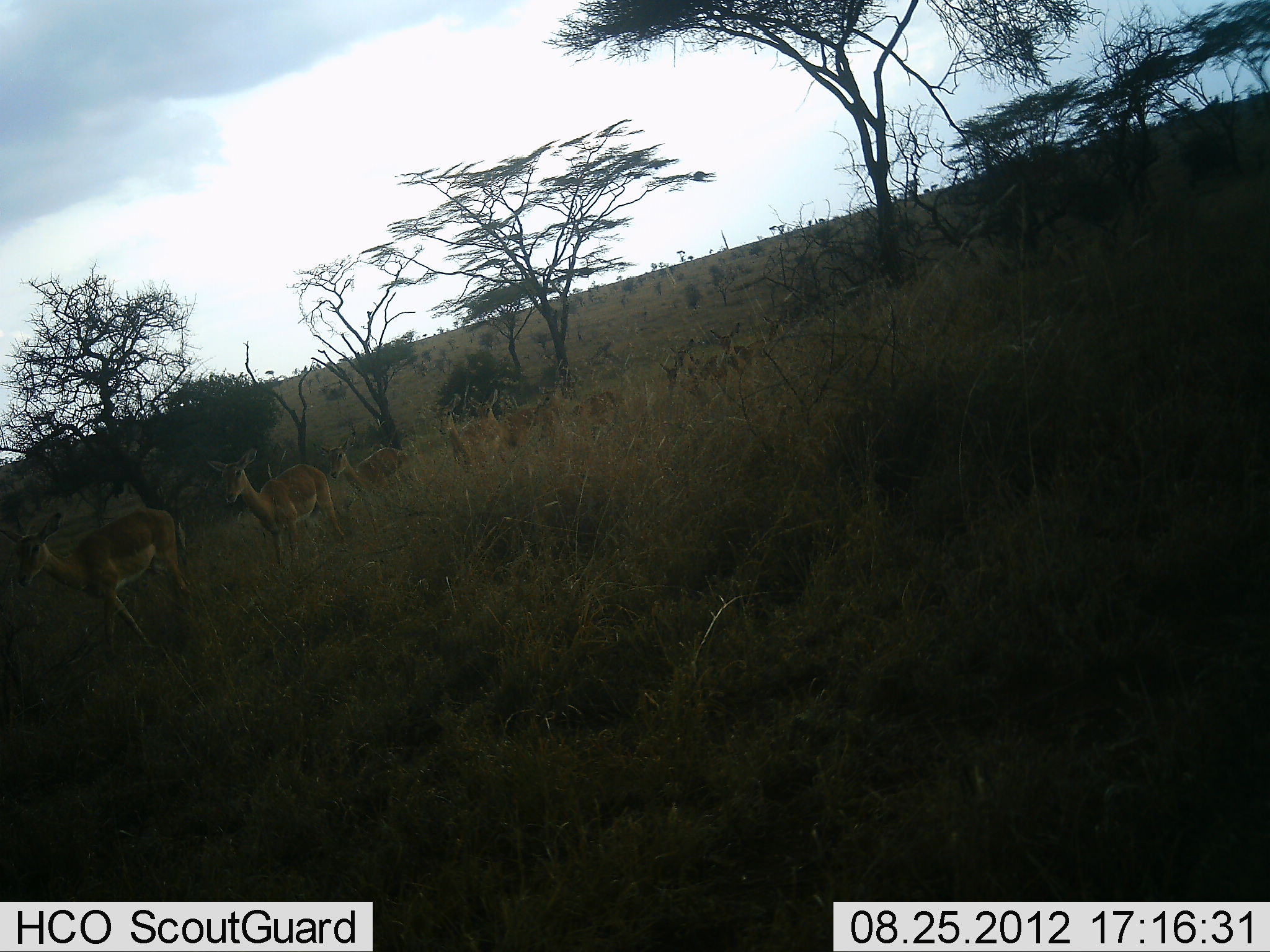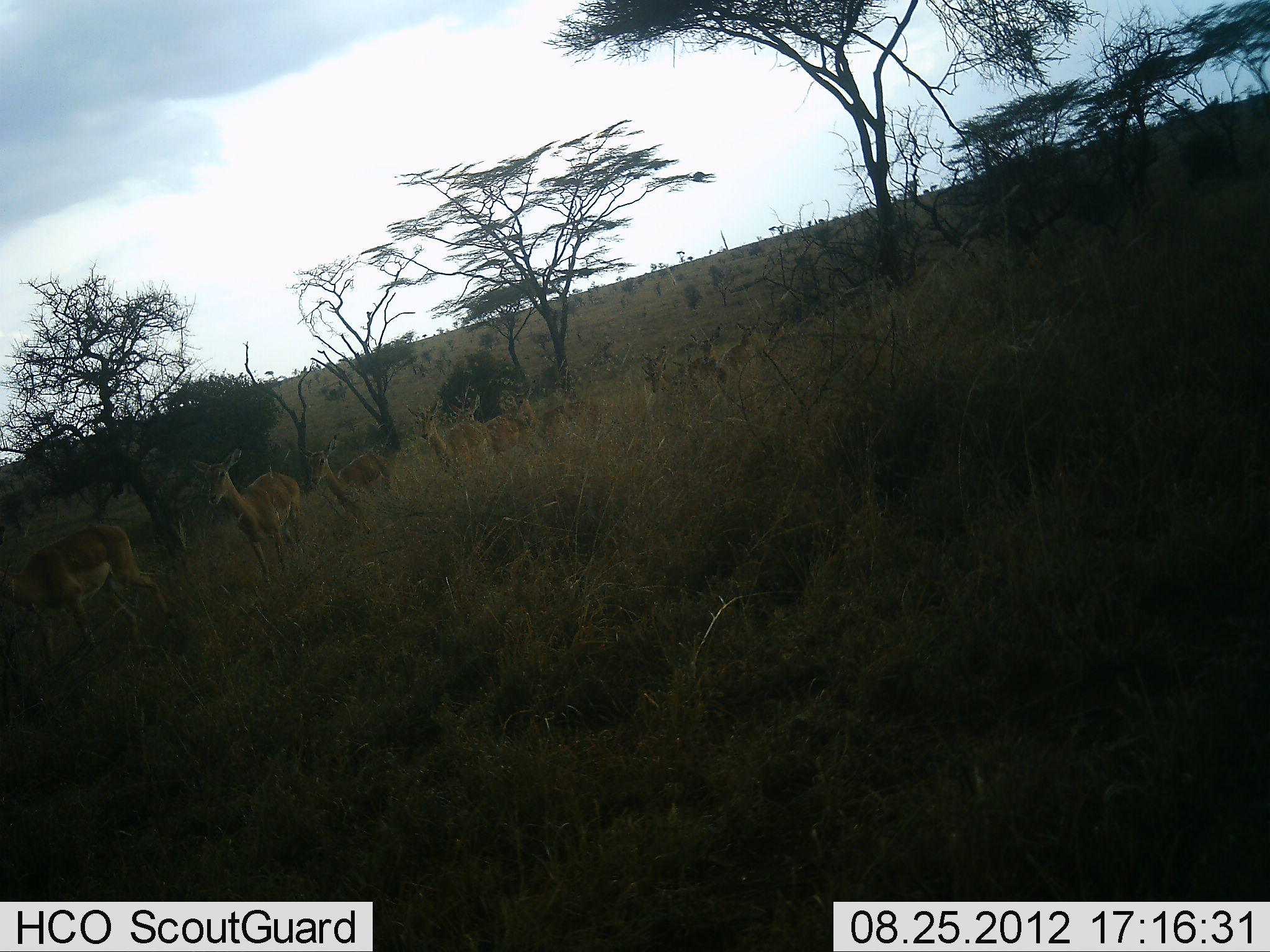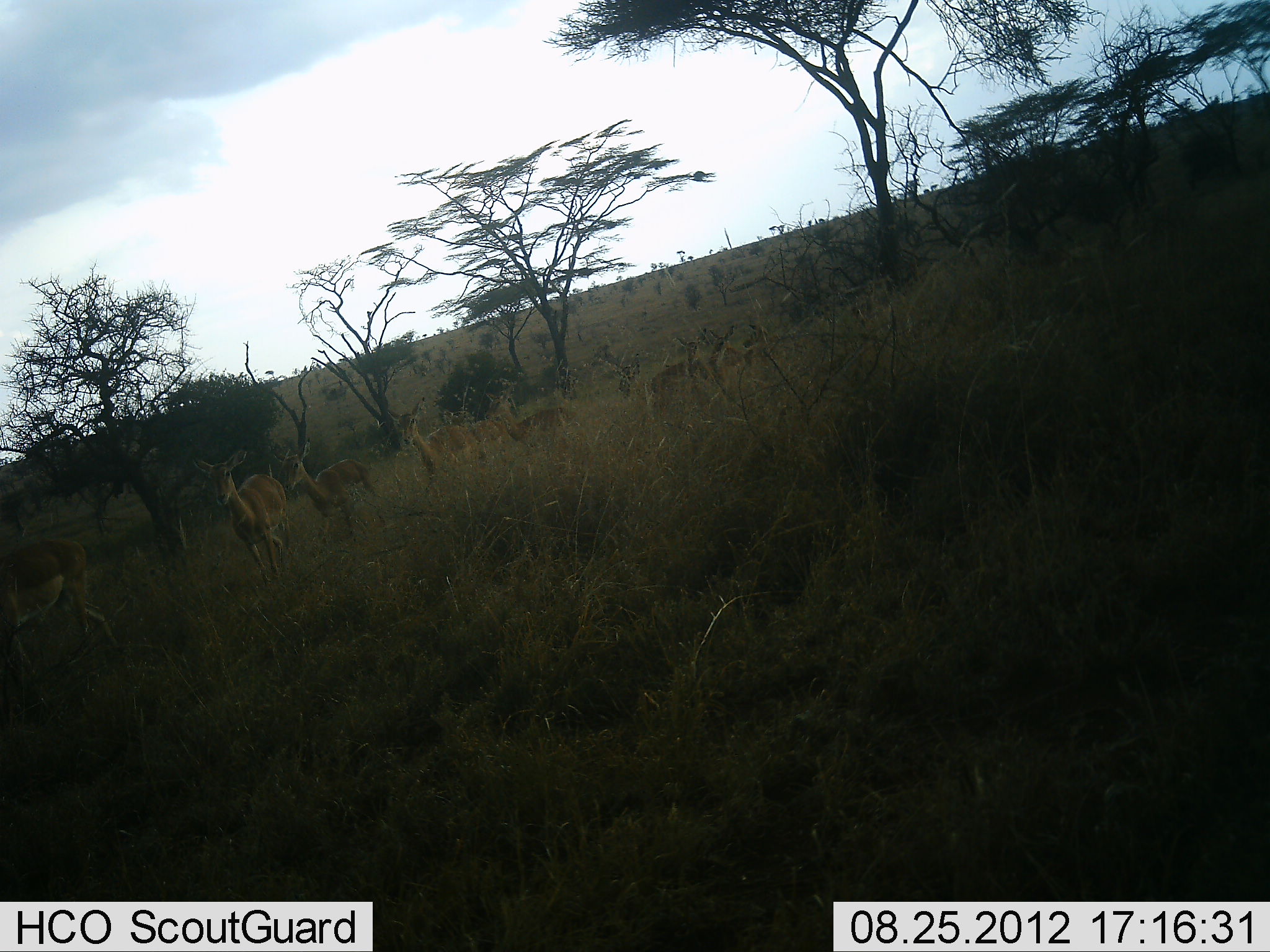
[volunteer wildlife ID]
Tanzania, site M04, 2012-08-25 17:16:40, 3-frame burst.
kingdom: Animalia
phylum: Chordata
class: Mammalia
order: Artiodactyla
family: Bovidae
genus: Aepyceros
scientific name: Aepyceros melampus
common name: impala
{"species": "impala (Aepyceros melampus)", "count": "11-50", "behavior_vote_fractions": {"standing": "10%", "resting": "0%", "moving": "100%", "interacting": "0%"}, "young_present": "0%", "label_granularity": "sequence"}